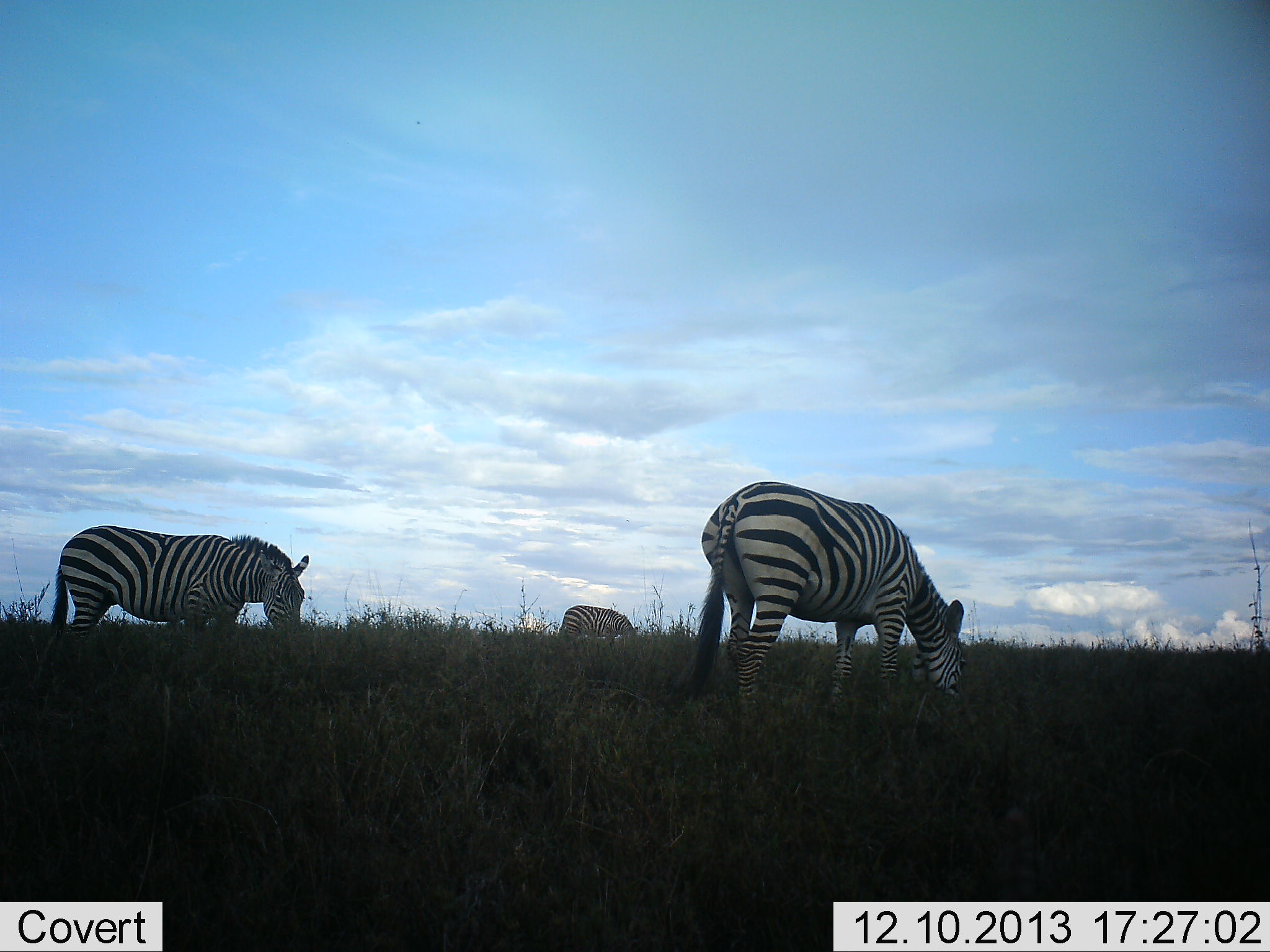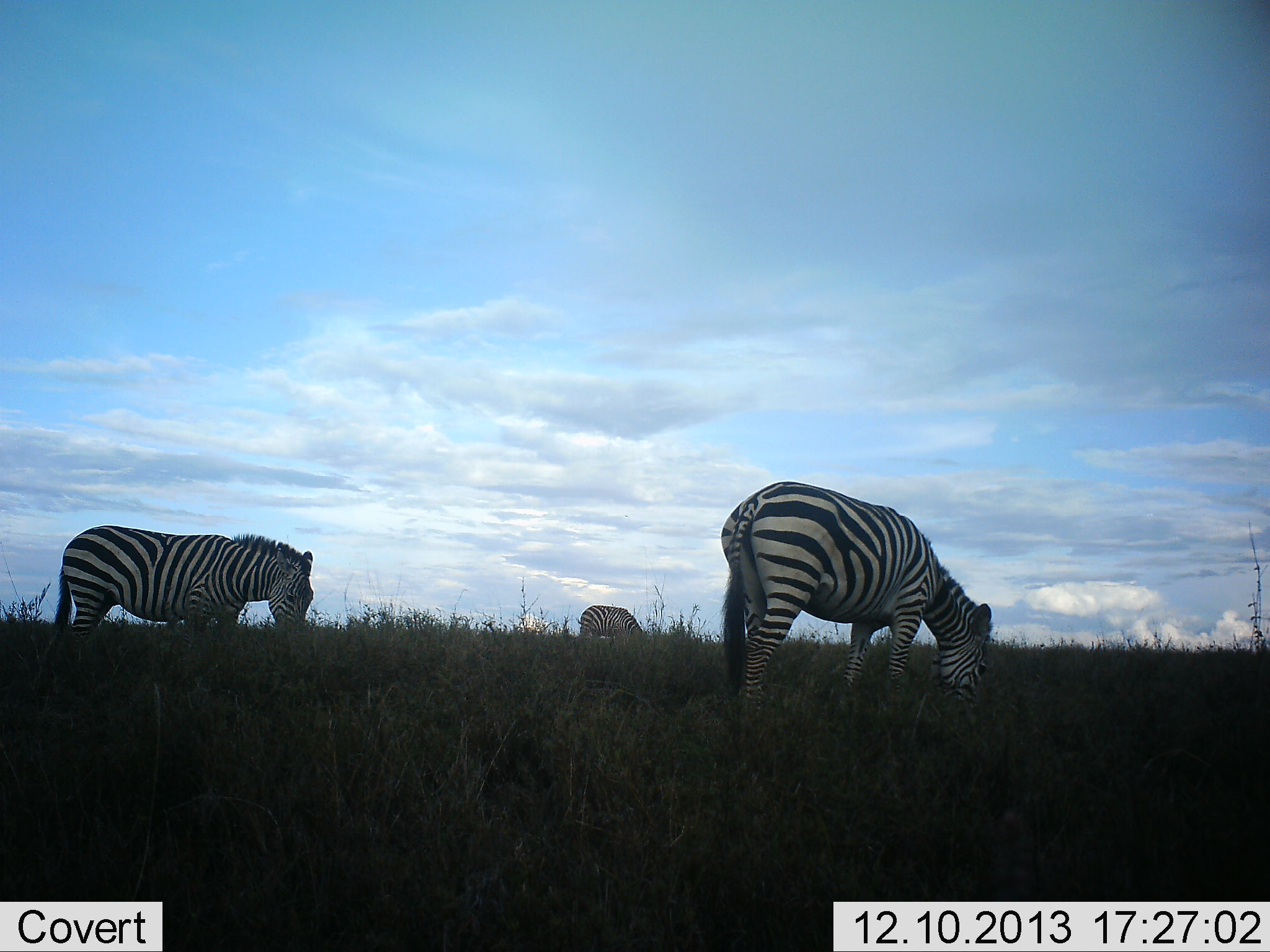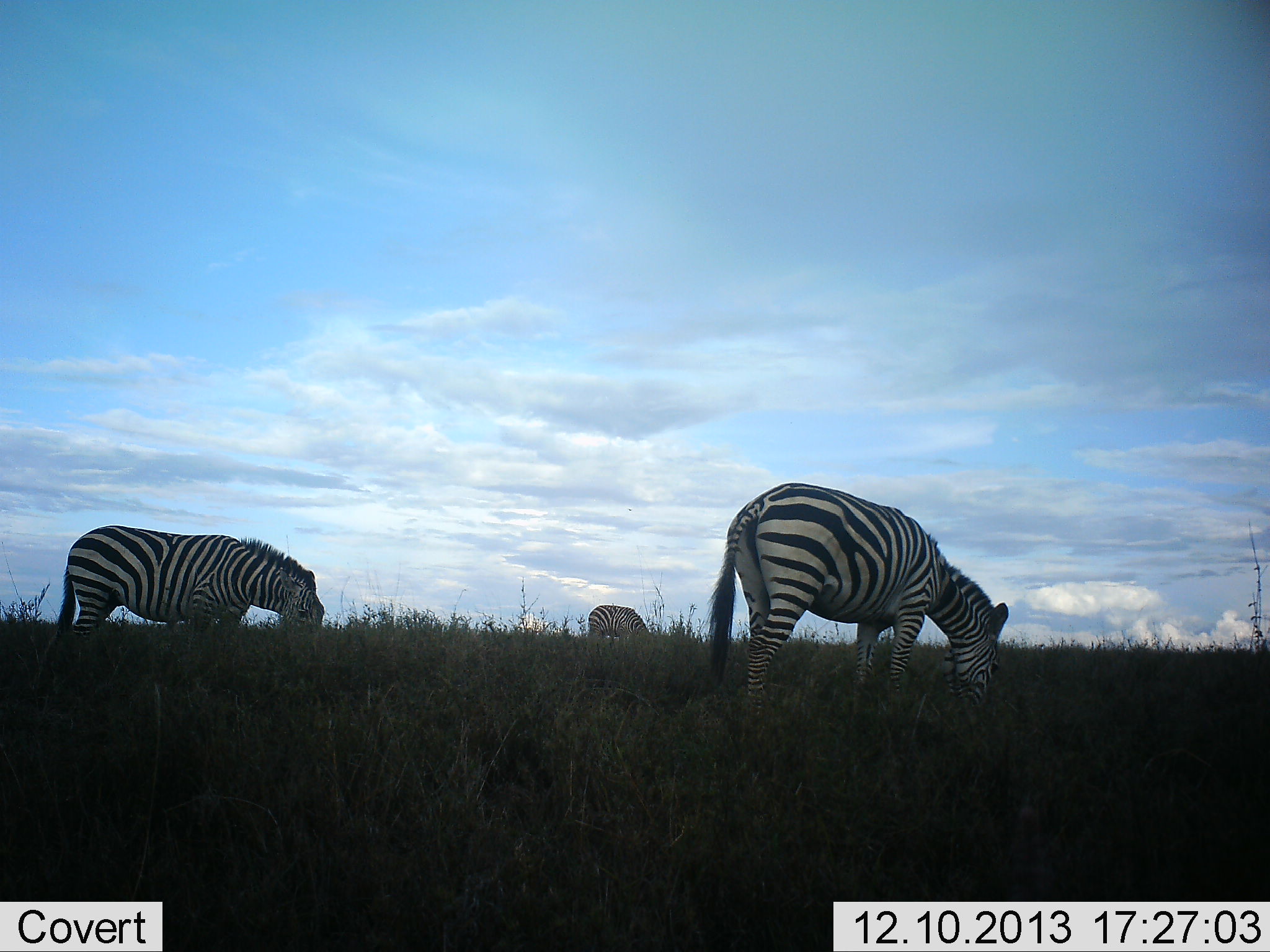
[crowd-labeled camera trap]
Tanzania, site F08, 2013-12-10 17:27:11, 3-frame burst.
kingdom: Animalia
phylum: Chordata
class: Mammalia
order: Perissodactyla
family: Equidae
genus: Equus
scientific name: Equus quagga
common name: plains zebra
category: zebra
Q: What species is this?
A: Zebra (plains zebra) (Equus quagga).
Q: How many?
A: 3.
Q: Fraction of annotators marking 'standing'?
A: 20%.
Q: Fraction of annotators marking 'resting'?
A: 0%.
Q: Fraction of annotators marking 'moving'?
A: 20%.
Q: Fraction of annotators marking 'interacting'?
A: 0%.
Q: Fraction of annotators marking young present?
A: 0%.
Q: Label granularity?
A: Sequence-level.